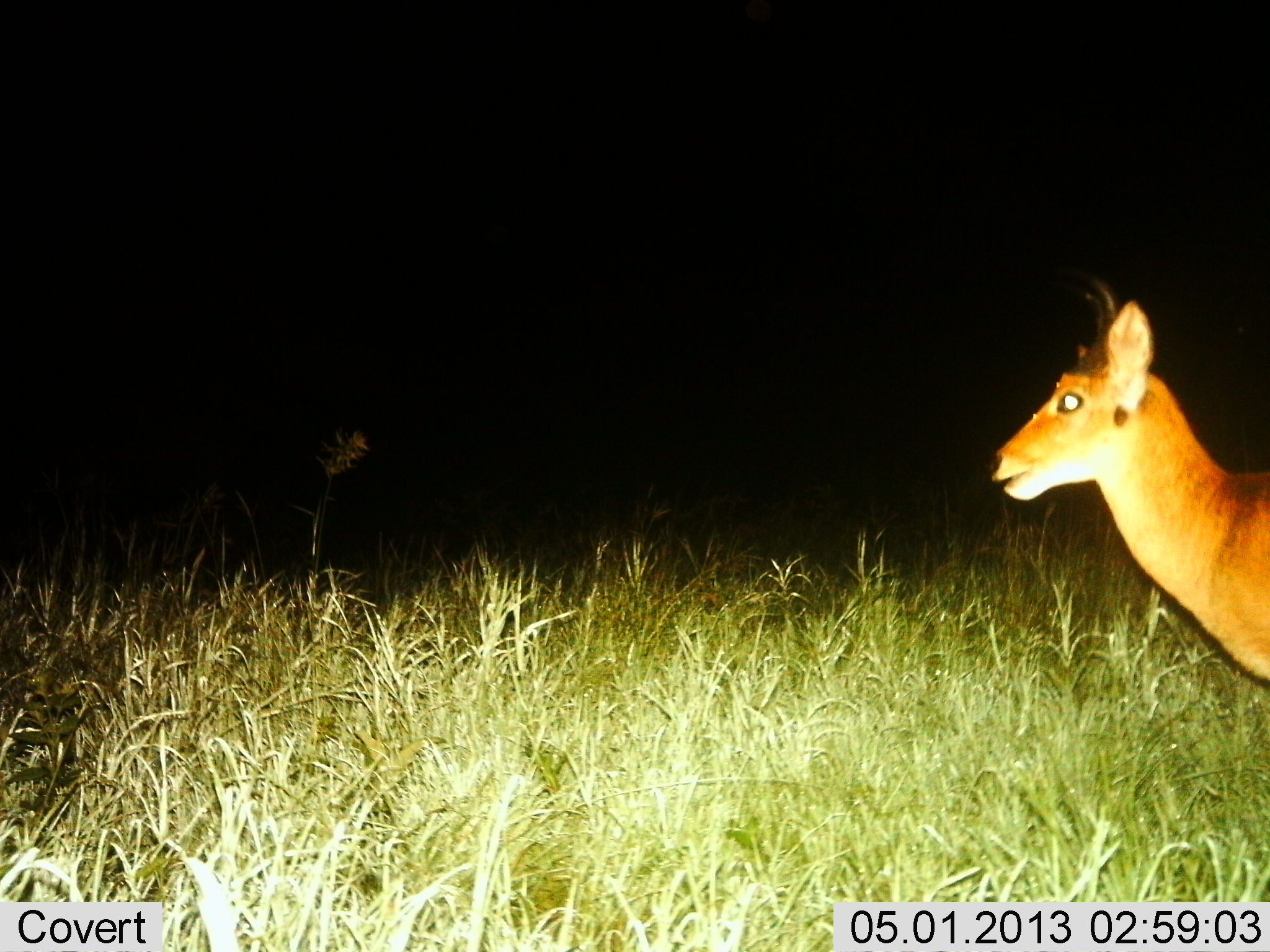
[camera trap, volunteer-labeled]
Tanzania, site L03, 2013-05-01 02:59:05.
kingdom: Animalia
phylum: Chordata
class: Mammalia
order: Artiodactyla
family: Bovidae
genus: Redunca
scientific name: Redunca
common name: reedbuck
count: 1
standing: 92%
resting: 0%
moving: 8%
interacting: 0%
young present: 0%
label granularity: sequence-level